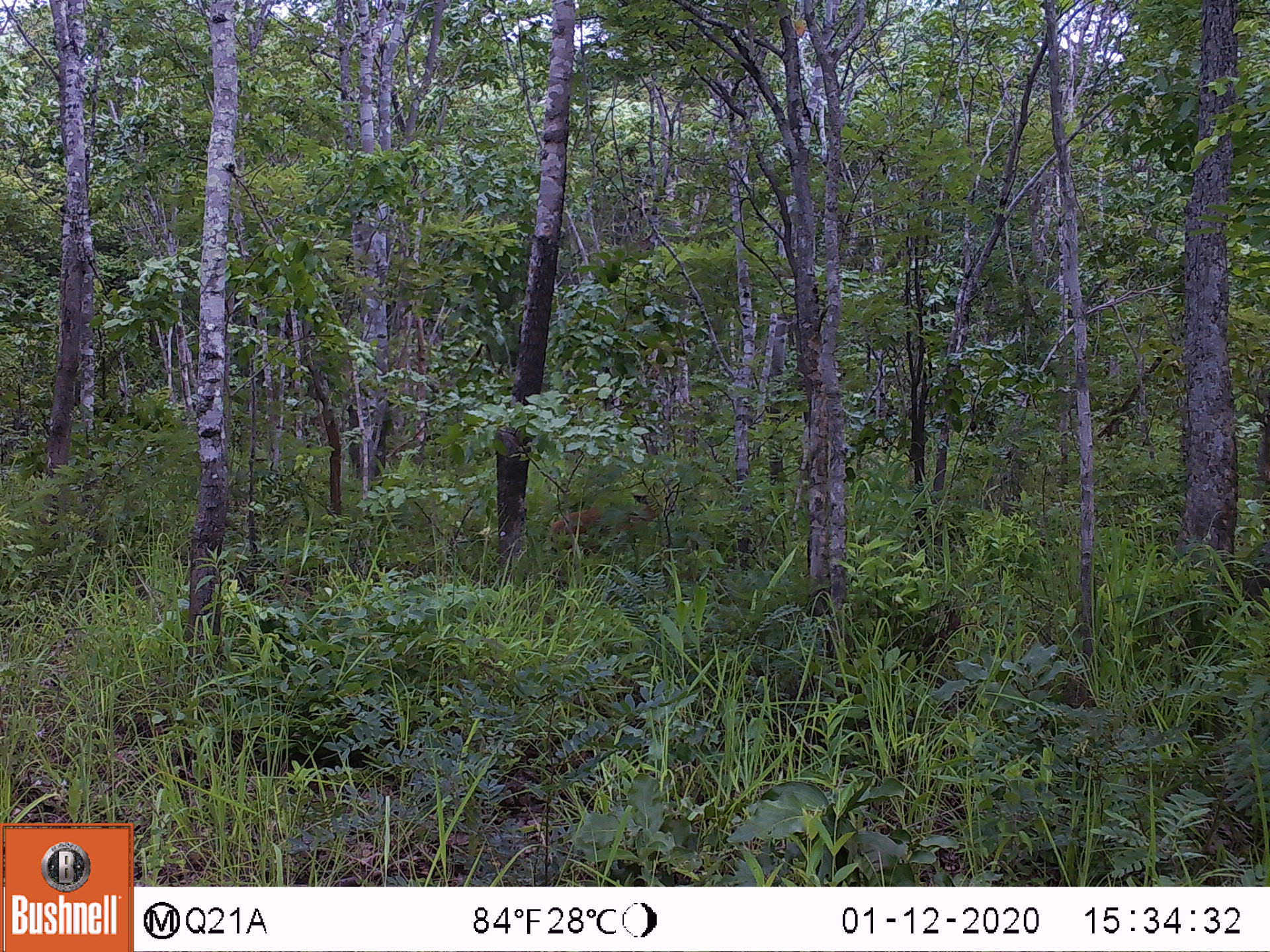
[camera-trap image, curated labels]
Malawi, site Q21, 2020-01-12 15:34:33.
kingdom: Animalia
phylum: Chordata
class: Mammalia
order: Artiodactyla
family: Bovidae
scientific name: Antilopinae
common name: small antelope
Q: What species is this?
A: Small antelope (Antilopinae).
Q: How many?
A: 1.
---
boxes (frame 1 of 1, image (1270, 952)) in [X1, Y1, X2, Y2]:
small antelope: [534, 480, 685, 566]